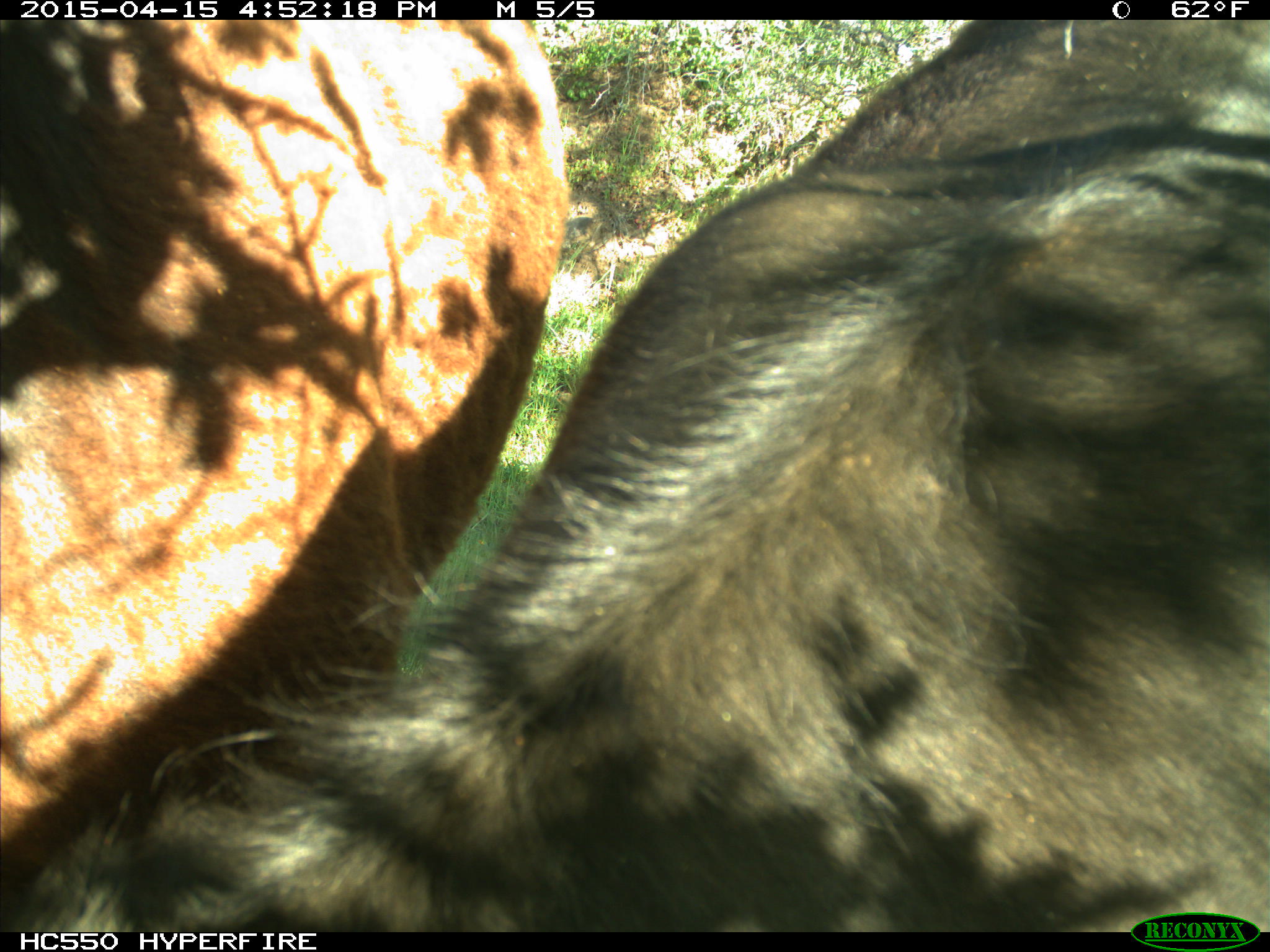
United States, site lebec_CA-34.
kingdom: Animalia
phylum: Chordata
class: Mammalia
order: Artiodactyla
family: Bovidae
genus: Bos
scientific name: Bos taurus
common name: domestic cow